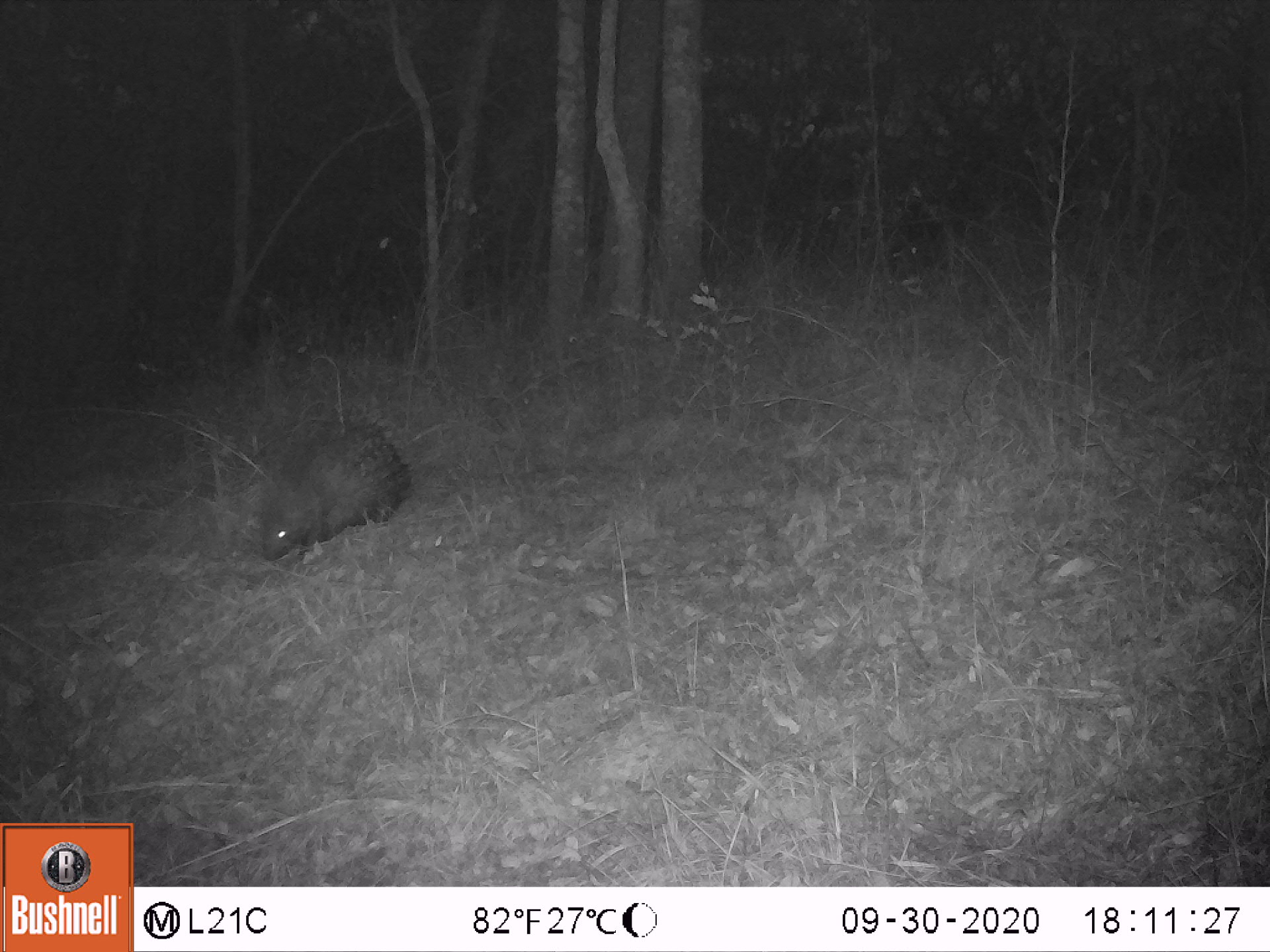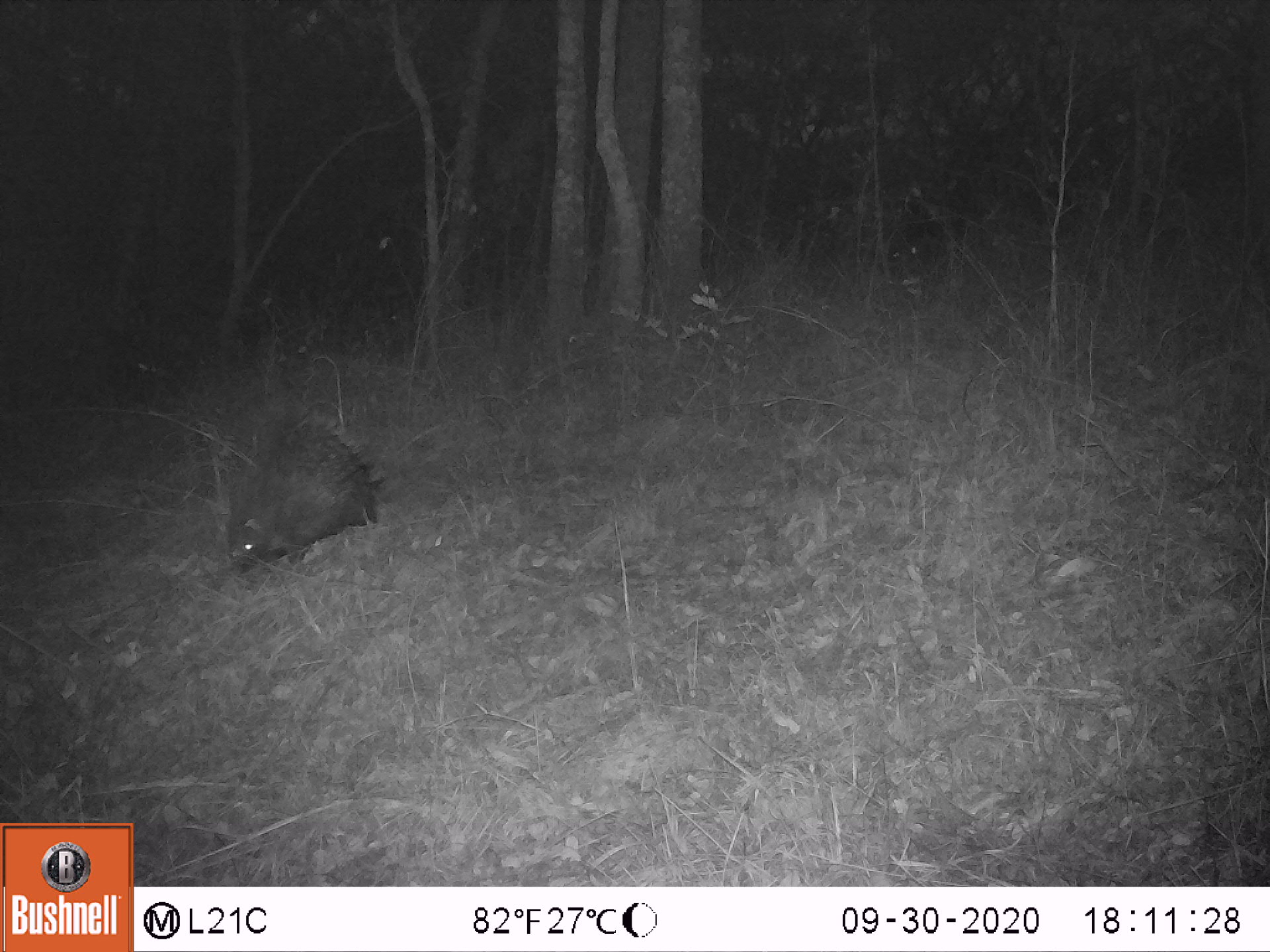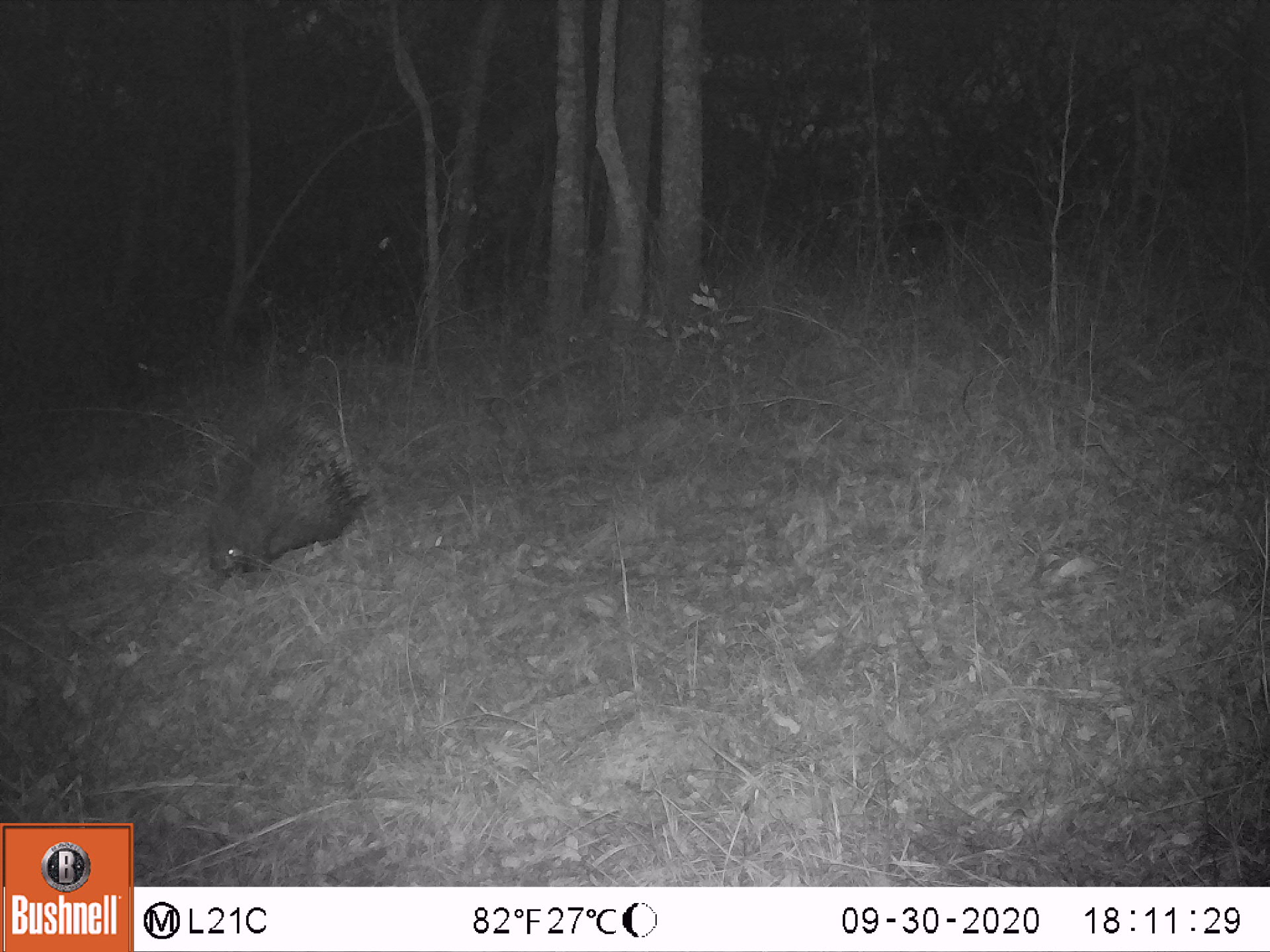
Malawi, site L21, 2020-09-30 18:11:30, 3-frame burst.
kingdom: Animalia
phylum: Chordata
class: Mammalia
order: Rodentia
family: Hystricidae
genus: Hystrix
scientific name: Hystrix africaeaustralis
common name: cape porcupine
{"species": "cape porcupine (Hystrix africaeaustralis)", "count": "1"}